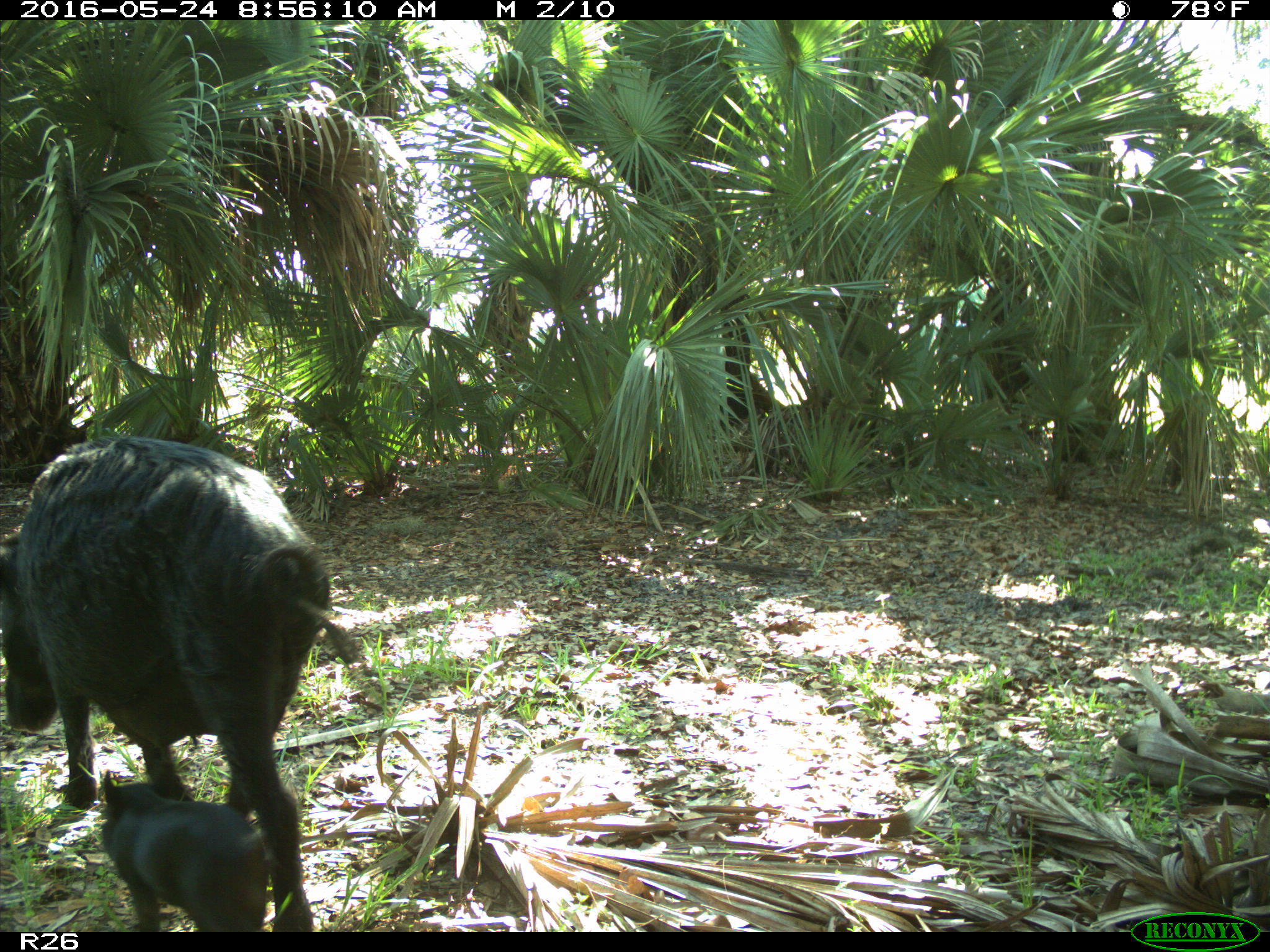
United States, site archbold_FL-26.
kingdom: Animalia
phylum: Chordata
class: Mammalia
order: Artiodactyla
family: Suidae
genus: Sus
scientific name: Sus scrofa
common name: wild boar